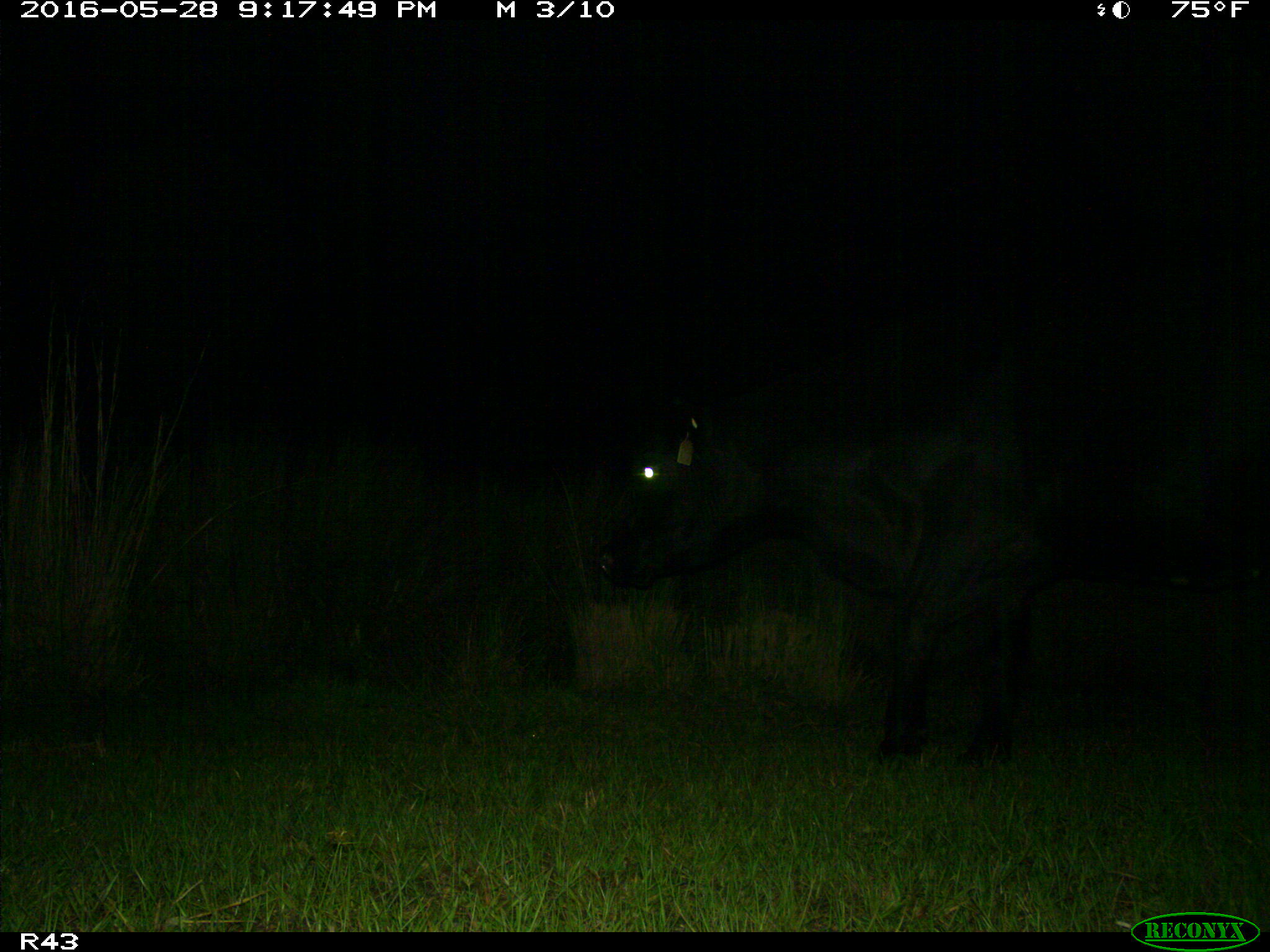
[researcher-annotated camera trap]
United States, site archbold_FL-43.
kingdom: Animalia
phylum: Chordata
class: Mammalia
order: Artiodactyla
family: Bovidae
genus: Bos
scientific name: Bos taurus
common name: domestic cow